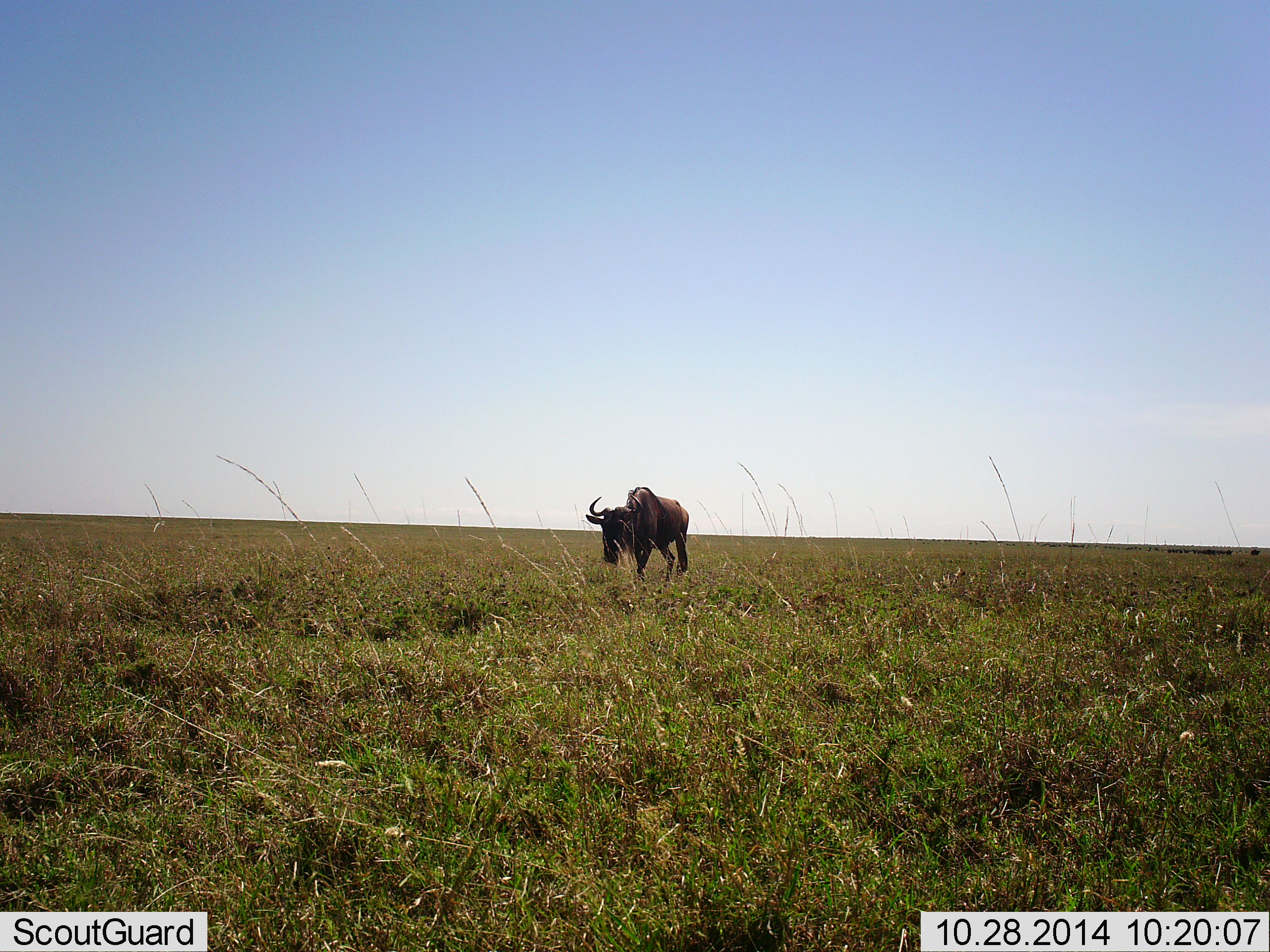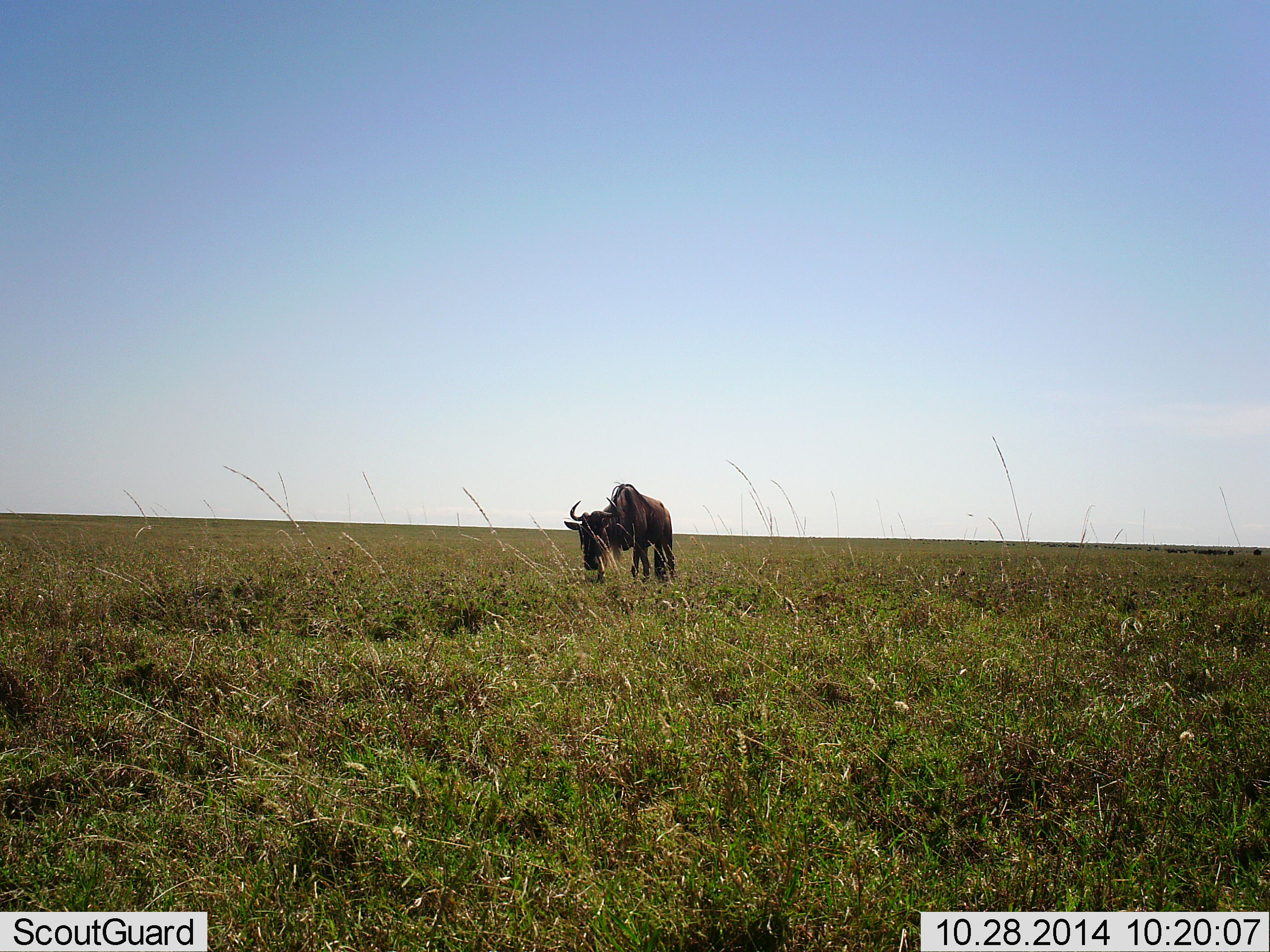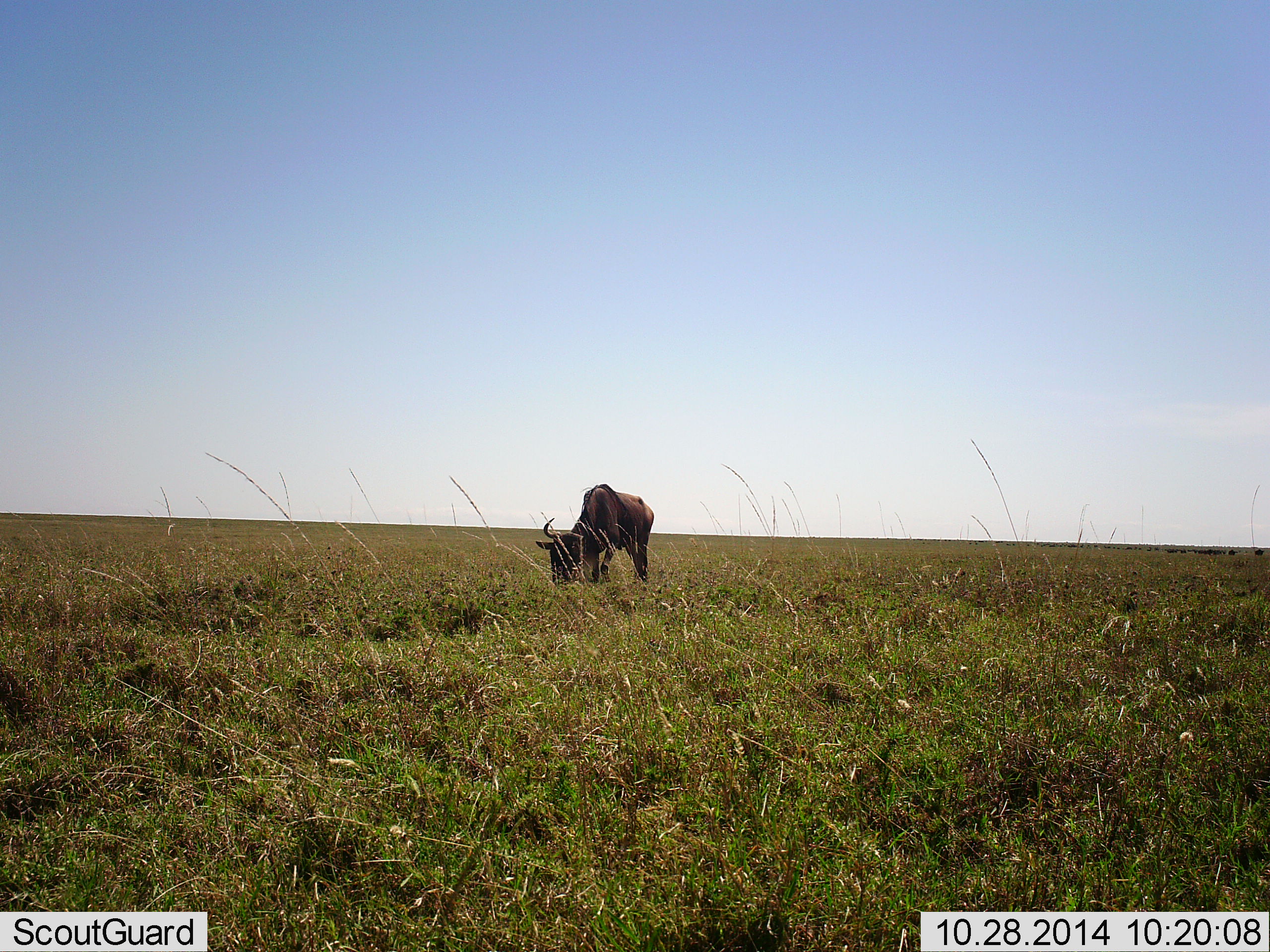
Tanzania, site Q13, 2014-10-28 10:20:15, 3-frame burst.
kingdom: Animalia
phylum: Chordata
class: Mammalia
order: Artiodactyla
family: Bovidae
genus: Connochaetes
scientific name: Connochaetes taurinus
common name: blue wildebeest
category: wildebeest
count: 1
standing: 30%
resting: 0%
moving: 60%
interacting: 0%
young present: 0%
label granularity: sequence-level